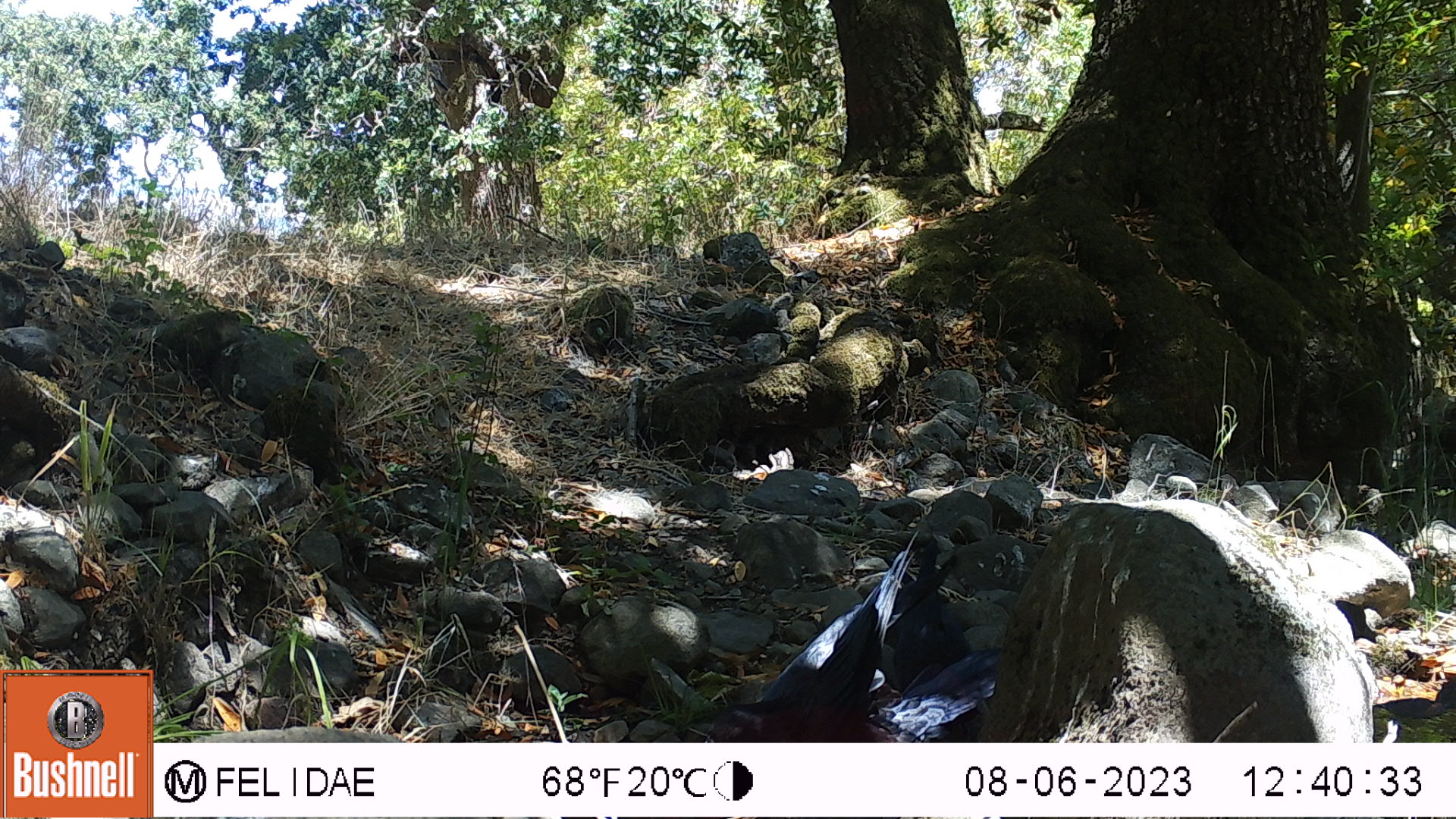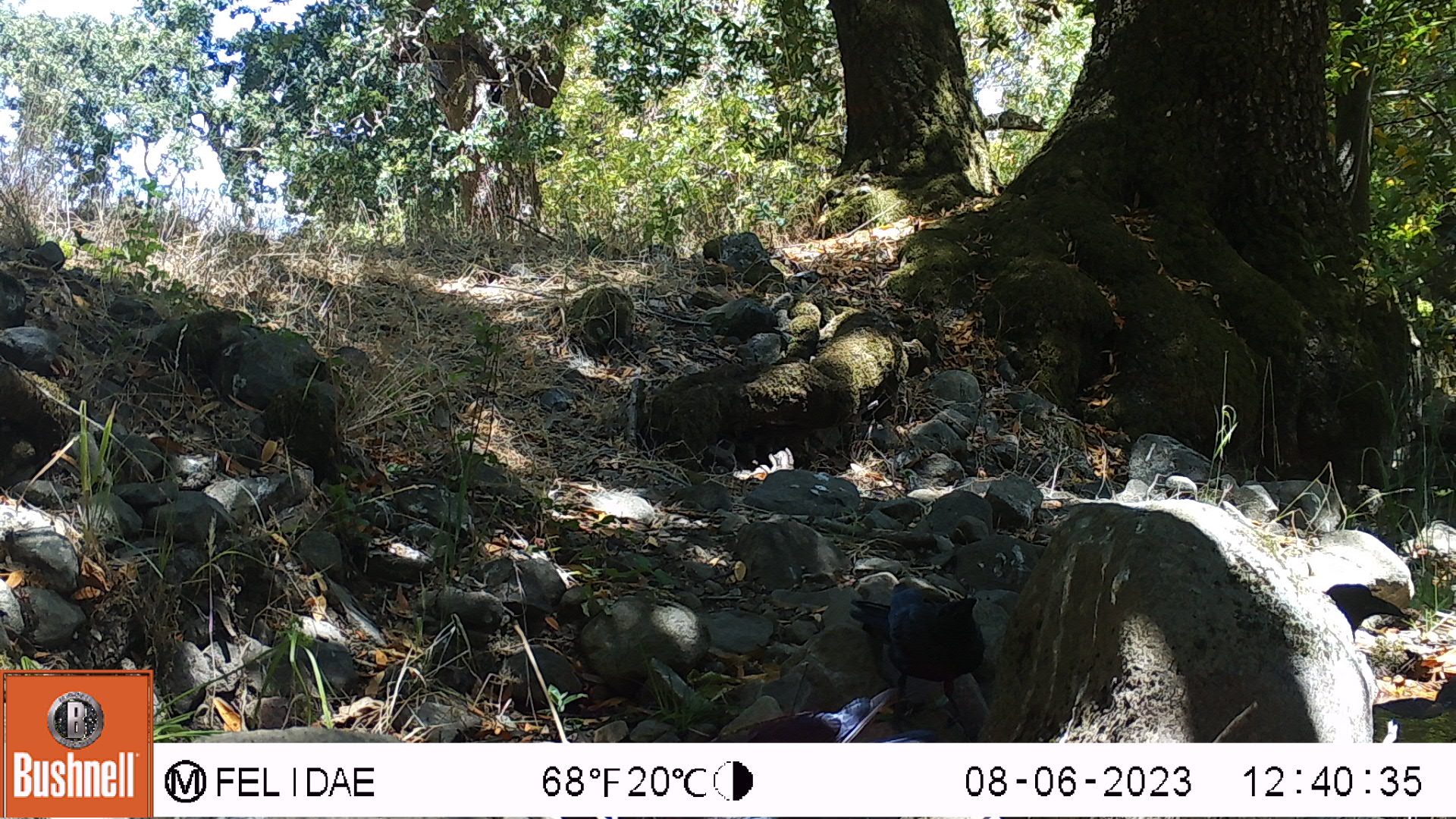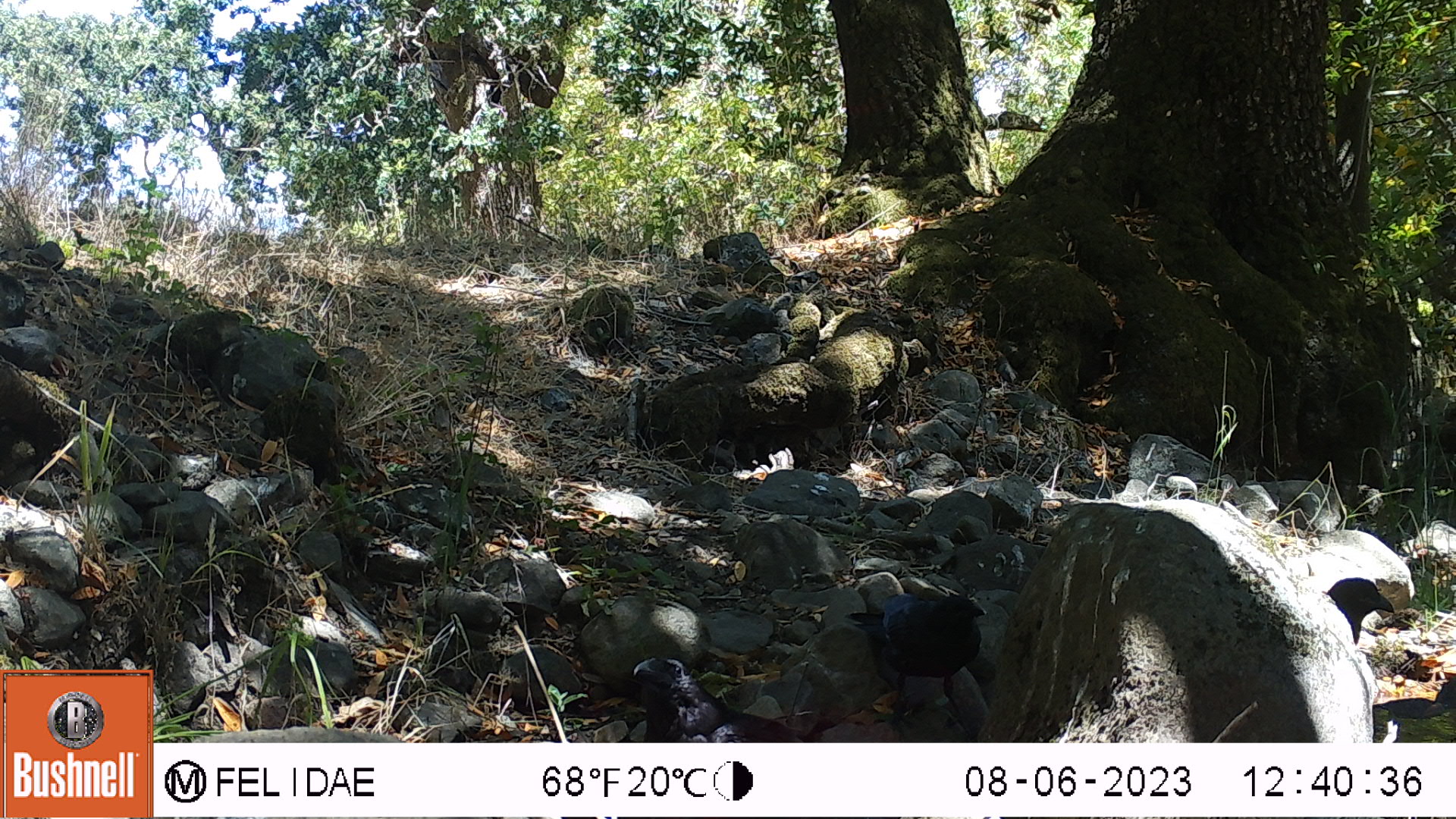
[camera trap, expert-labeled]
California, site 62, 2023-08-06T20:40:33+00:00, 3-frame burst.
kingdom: Animalia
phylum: Chordata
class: Aves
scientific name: Aves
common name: bird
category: unknown bird